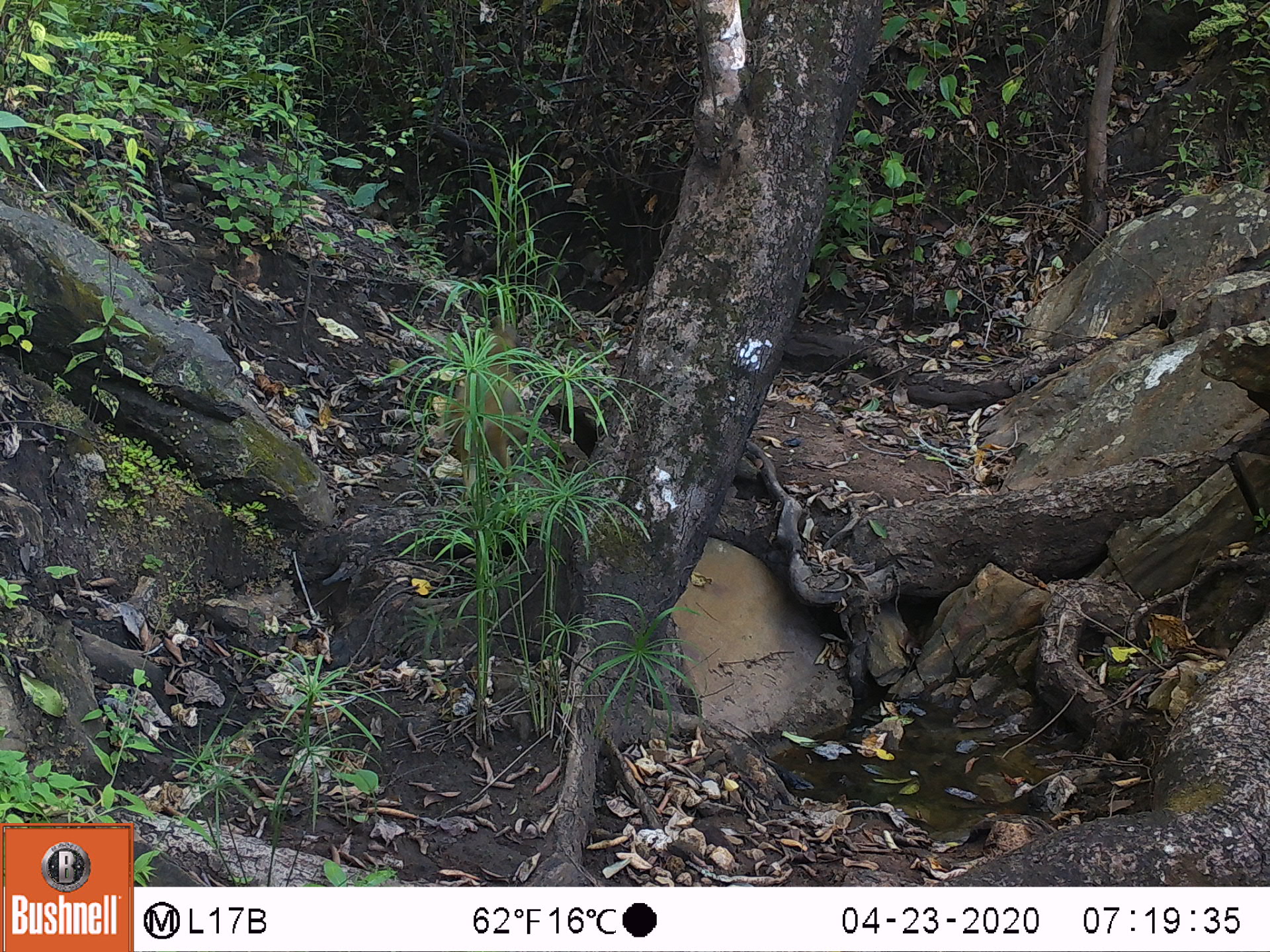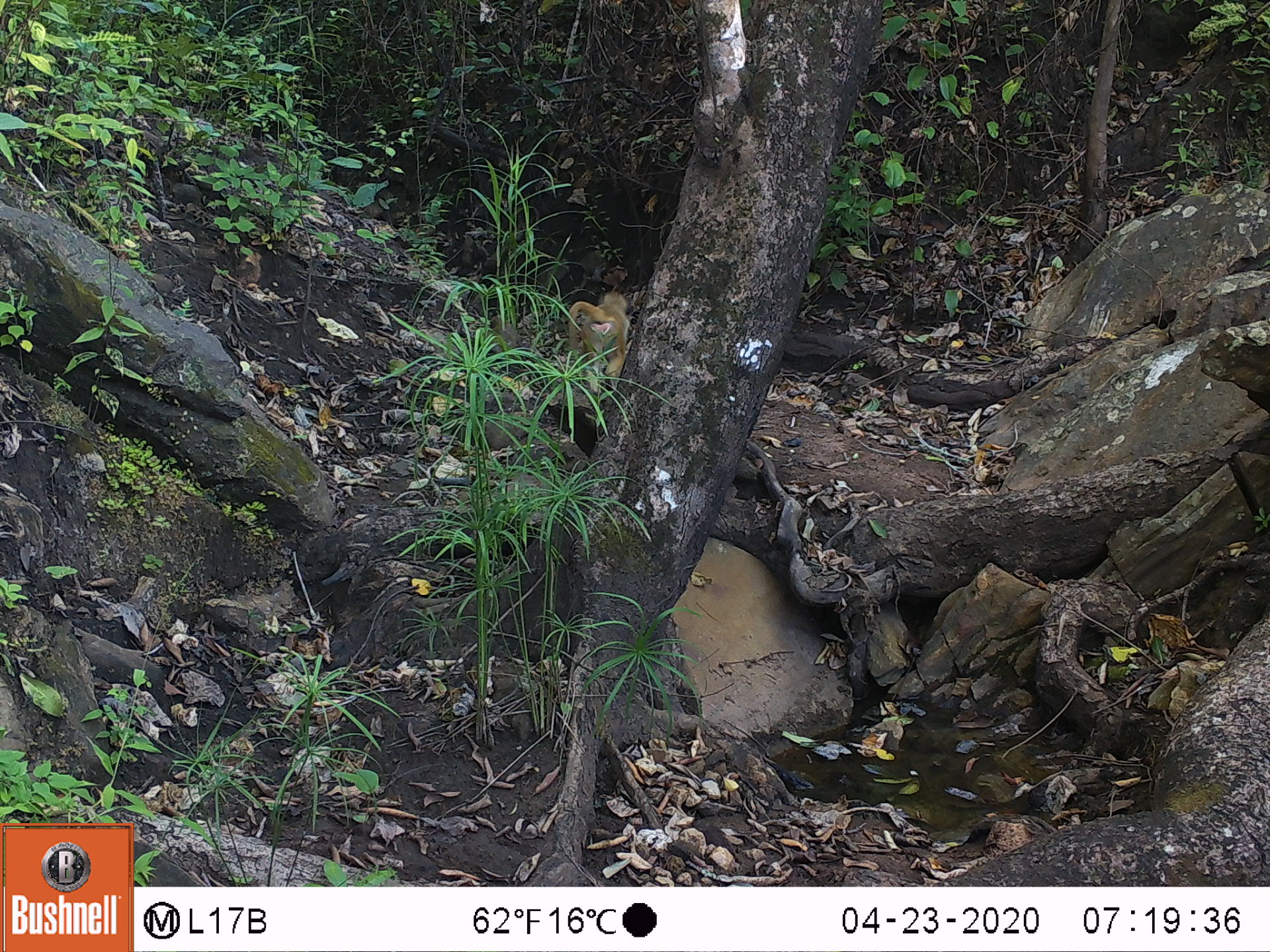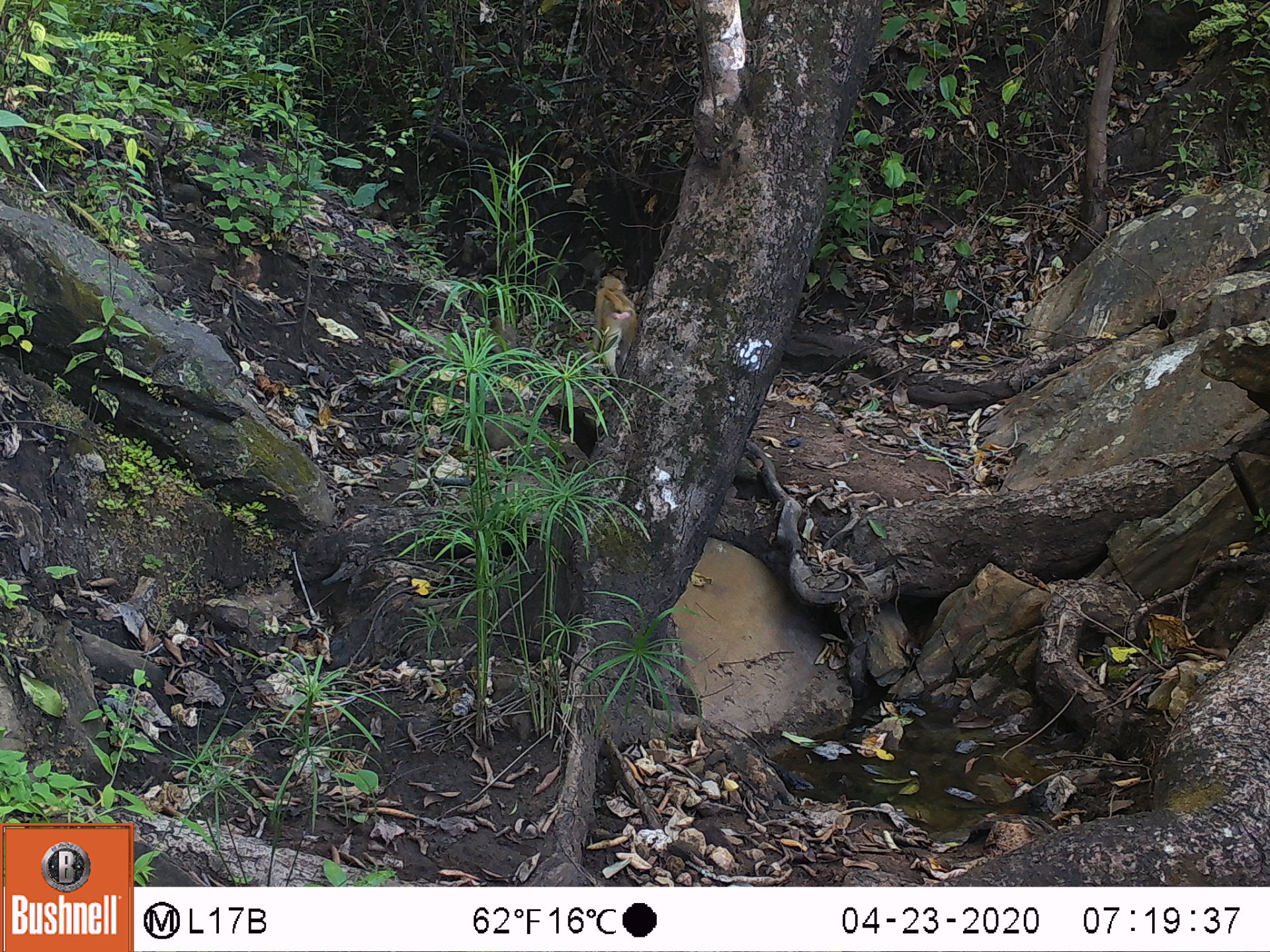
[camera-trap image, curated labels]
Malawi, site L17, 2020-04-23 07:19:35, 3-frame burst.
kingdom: Animalia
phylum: Chordata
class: Mammalia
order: Primates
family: Cercopithecidae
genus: Papio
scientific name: Papio cynocephalus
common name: yellow baboon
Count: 1.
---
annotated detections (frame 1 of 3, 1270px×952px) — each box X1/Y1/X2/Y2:
yellow baboon: 452/320/519/494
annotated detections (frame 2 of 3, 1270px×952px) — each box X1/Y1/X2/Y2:
yellow baboon: 558/282/632/404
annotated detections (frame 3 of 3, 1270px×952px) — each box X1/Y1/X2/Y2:
yellow baboon: 588/268/642/385